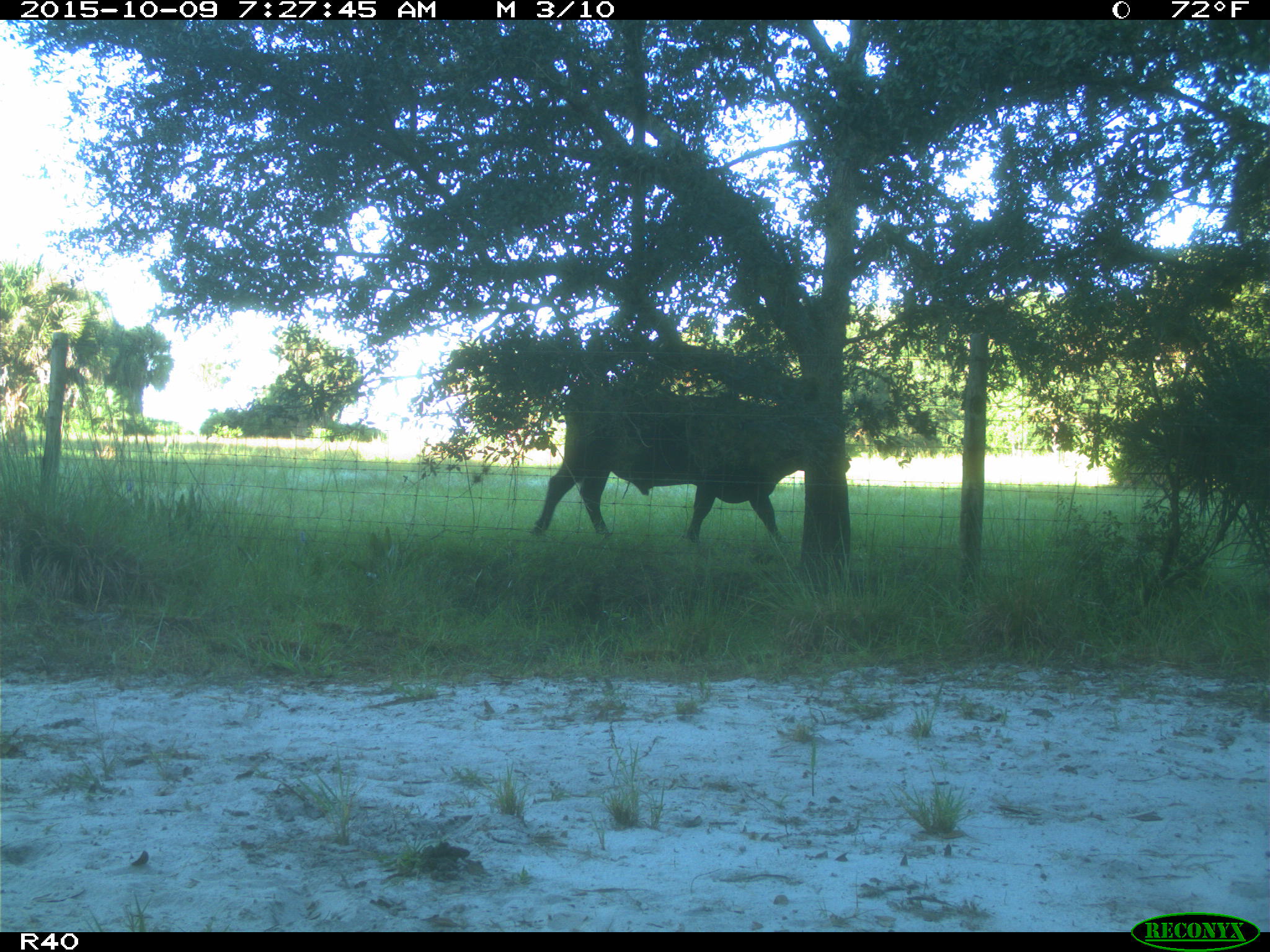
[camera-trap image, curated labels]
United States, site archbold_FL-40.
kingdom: Animalia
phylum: Chordata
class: Mammalia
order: Artiodactyla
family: Bovidae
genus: Bos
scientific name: Bos taurus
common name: domestic cow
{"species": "Bos taurus (domestic cow)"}